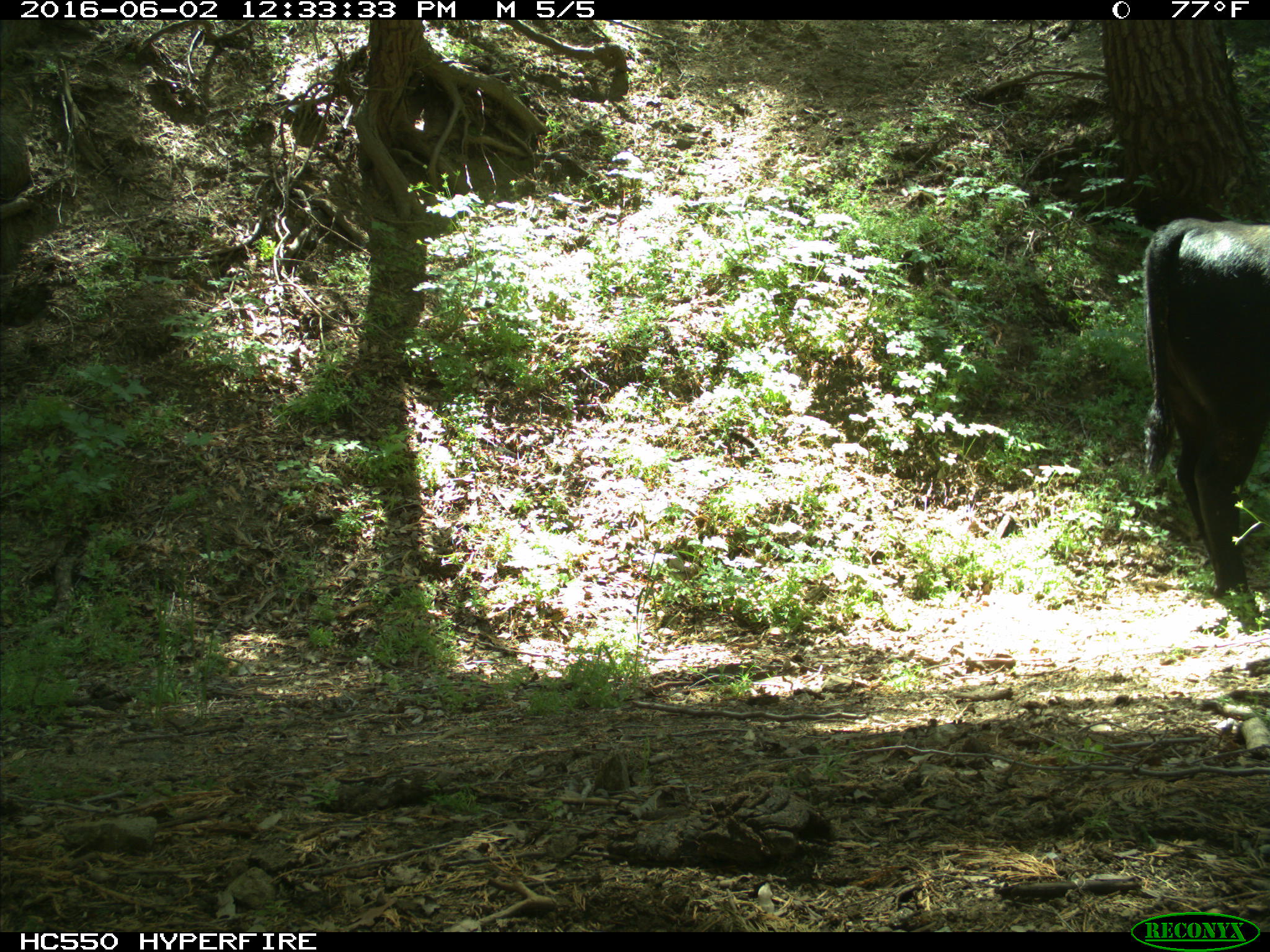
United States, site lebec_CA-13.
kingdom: Animalia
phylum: Chordata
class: Mammalia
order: Artiodactyla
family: Bovidae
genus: Bos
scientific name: Bos taurus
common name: domestic cow